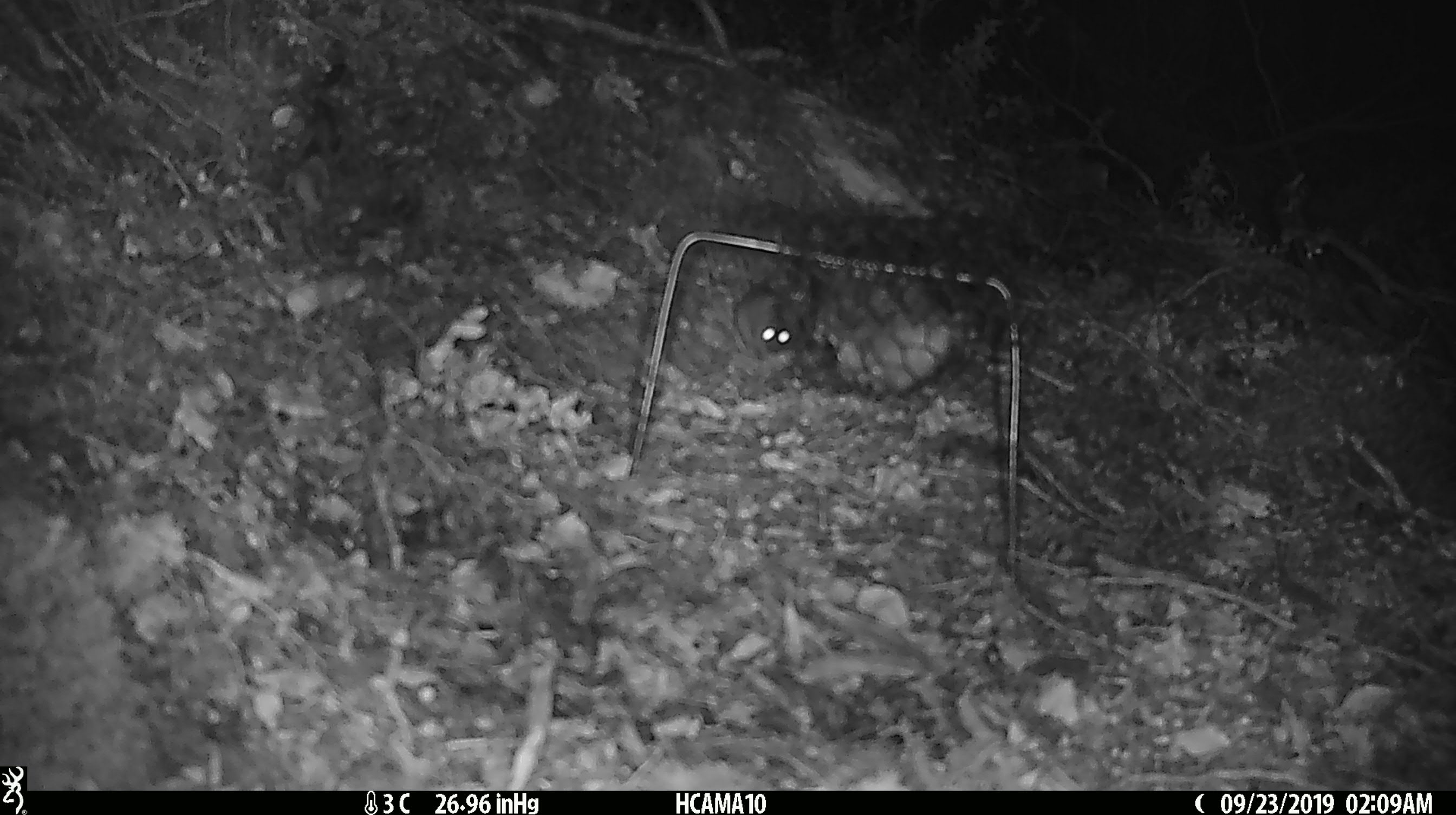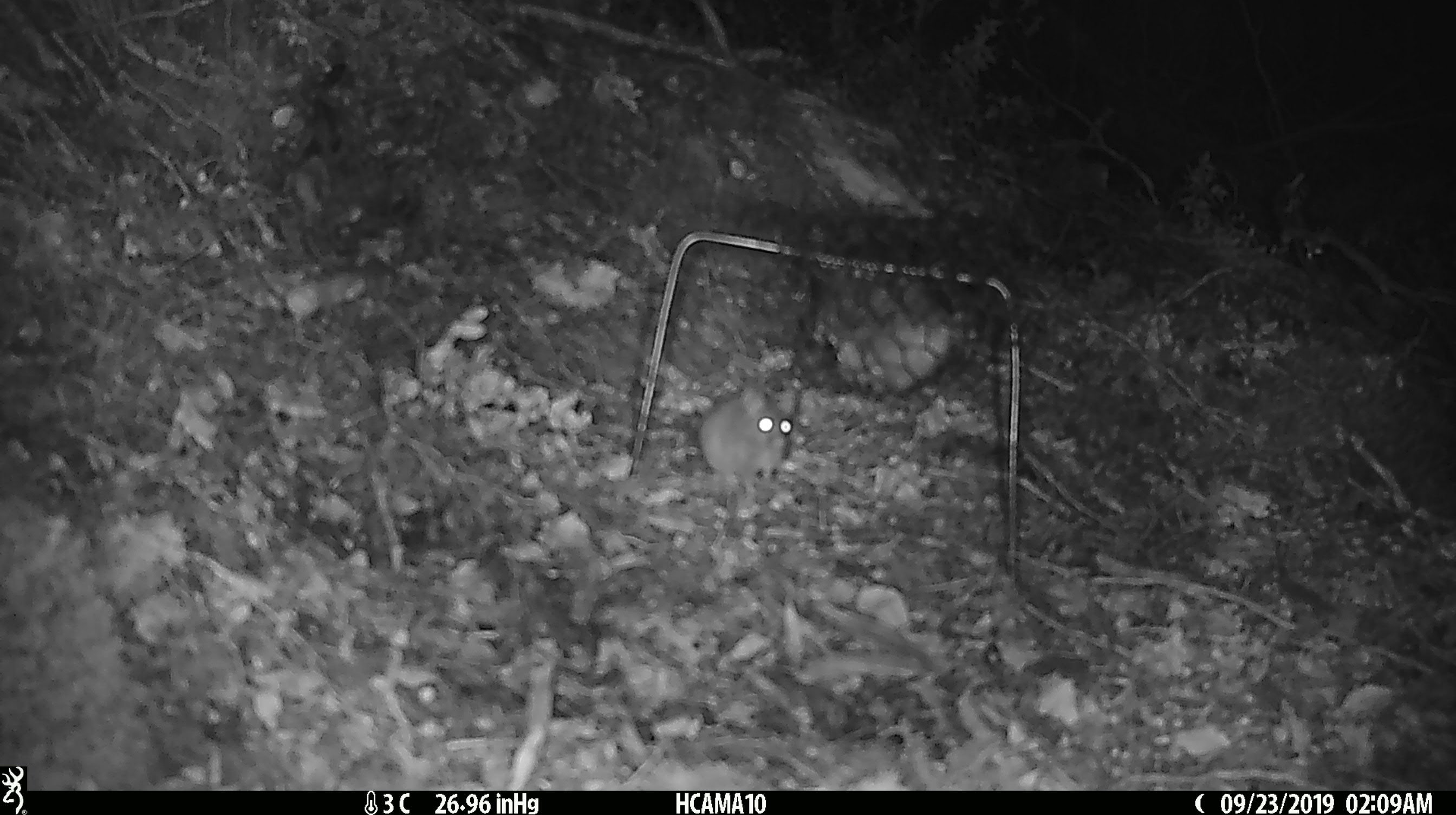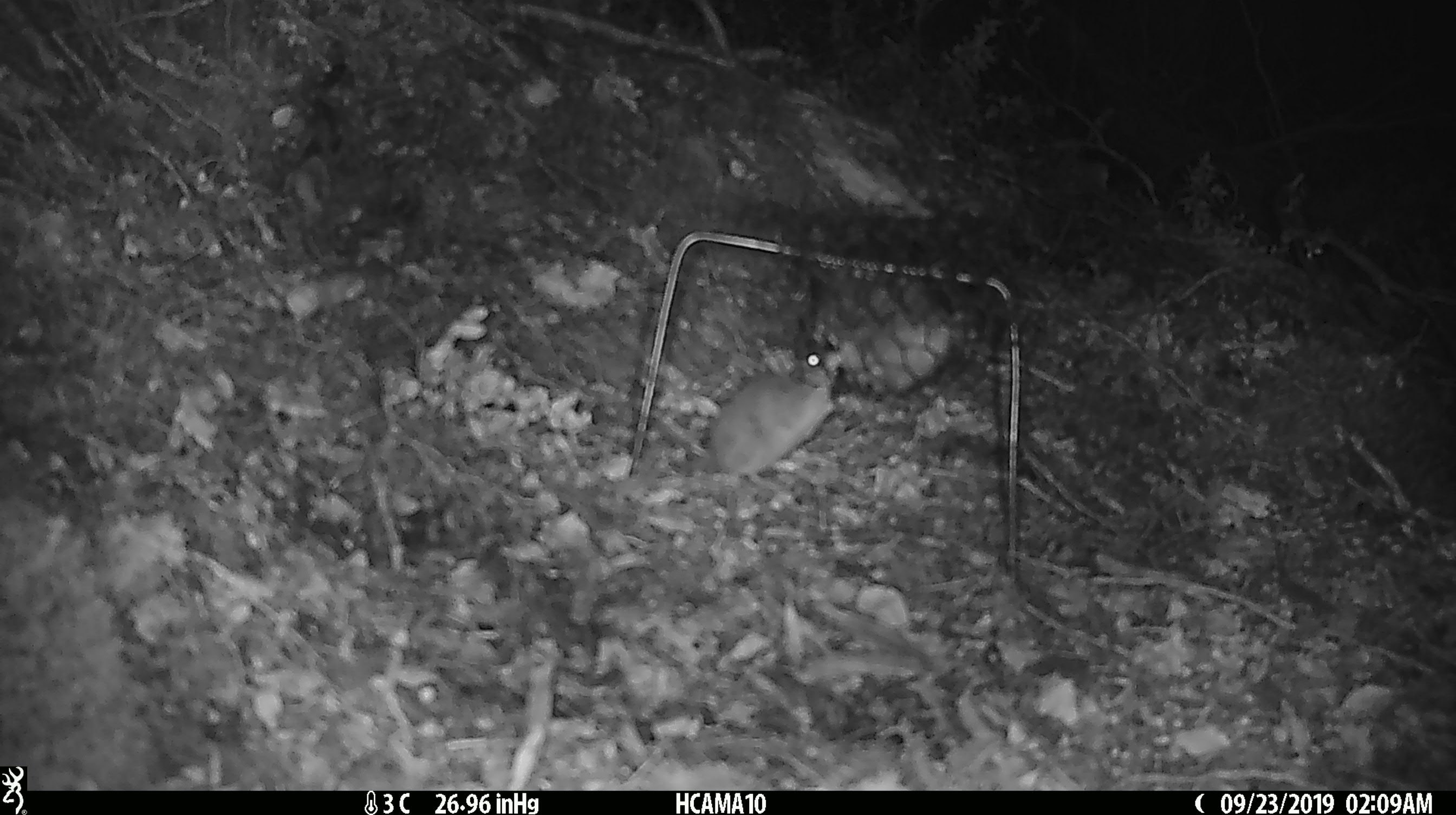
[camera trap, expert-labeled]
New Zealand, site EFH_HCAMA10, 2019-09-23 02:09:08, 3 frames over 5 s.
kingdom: Animalia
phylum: Chordata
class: Mammalia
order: Rodentia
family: Muridae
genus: Mus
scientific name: Mus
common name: mouse